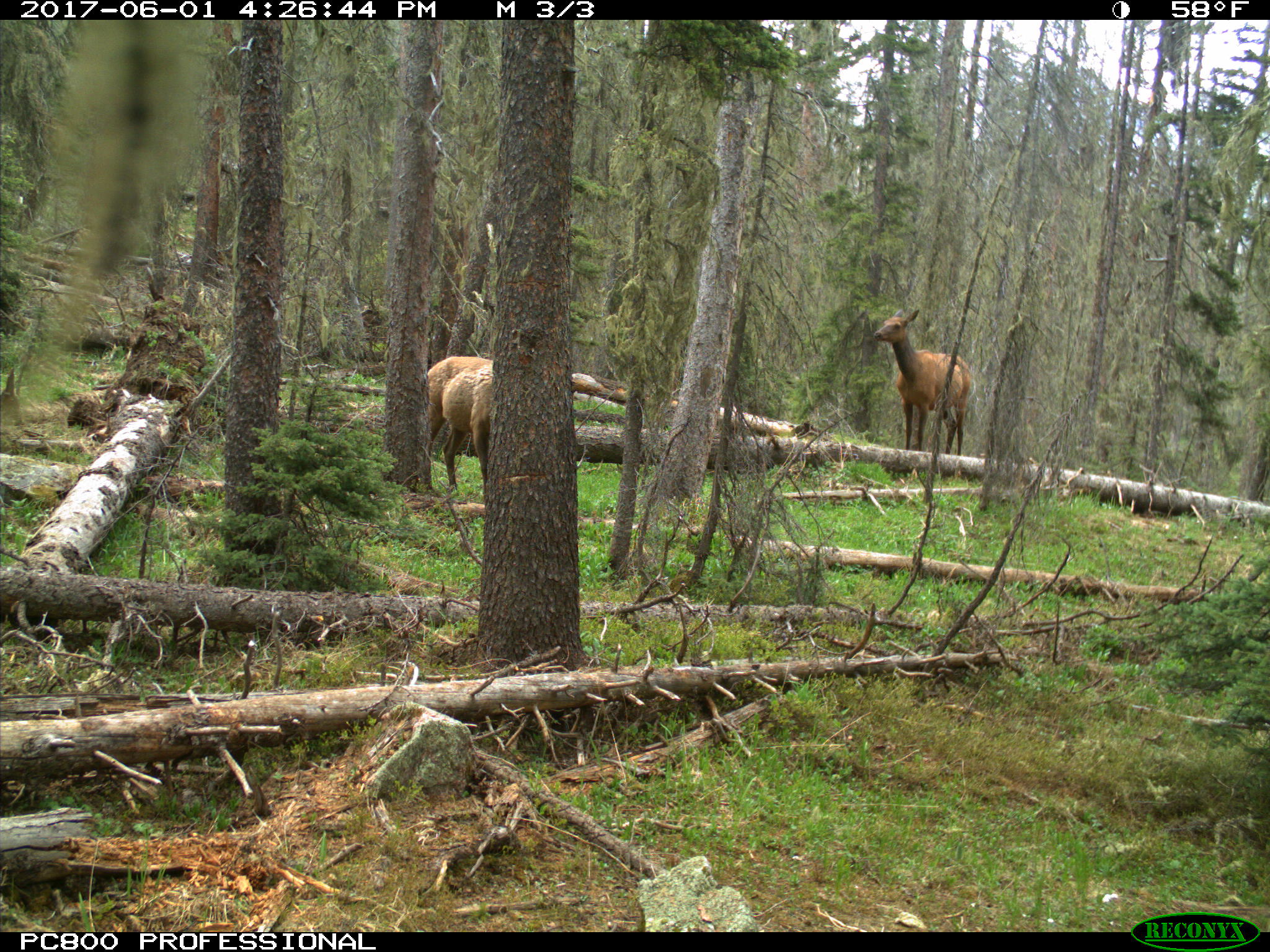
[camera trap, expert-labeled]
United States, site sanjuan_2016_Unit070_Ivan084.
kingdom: Animalia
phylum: Chordata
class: Mammalia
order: Artiodactyla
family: Cervidae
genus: Cervus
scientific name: Cervus elaphus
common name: red deer